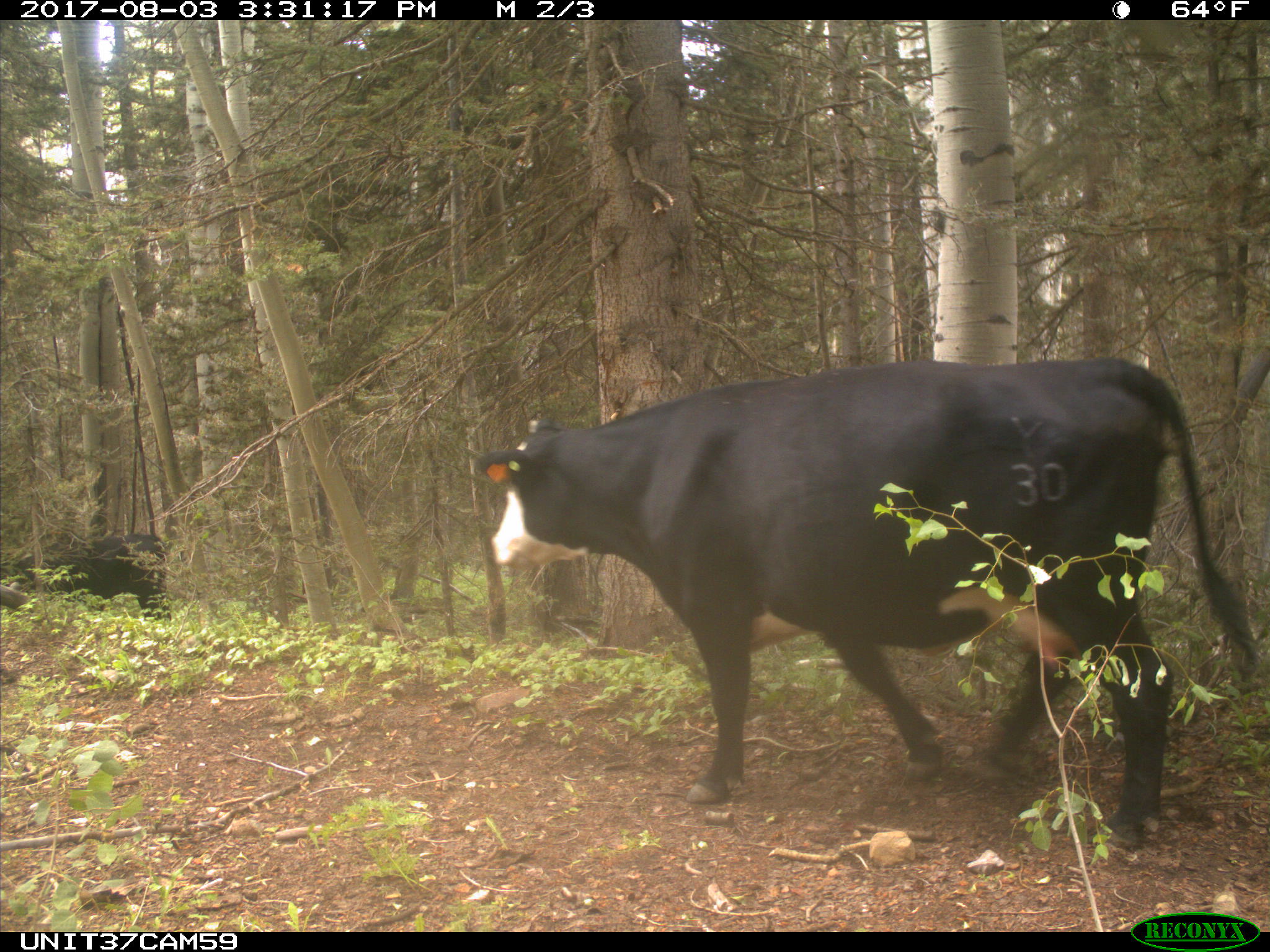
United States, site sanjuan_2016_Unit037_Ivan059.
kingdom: Animalia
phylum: Chordata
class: Mammalia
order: Artiodactyla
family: Bovidae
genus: Bos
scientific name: Bos taurus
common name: domestic cow